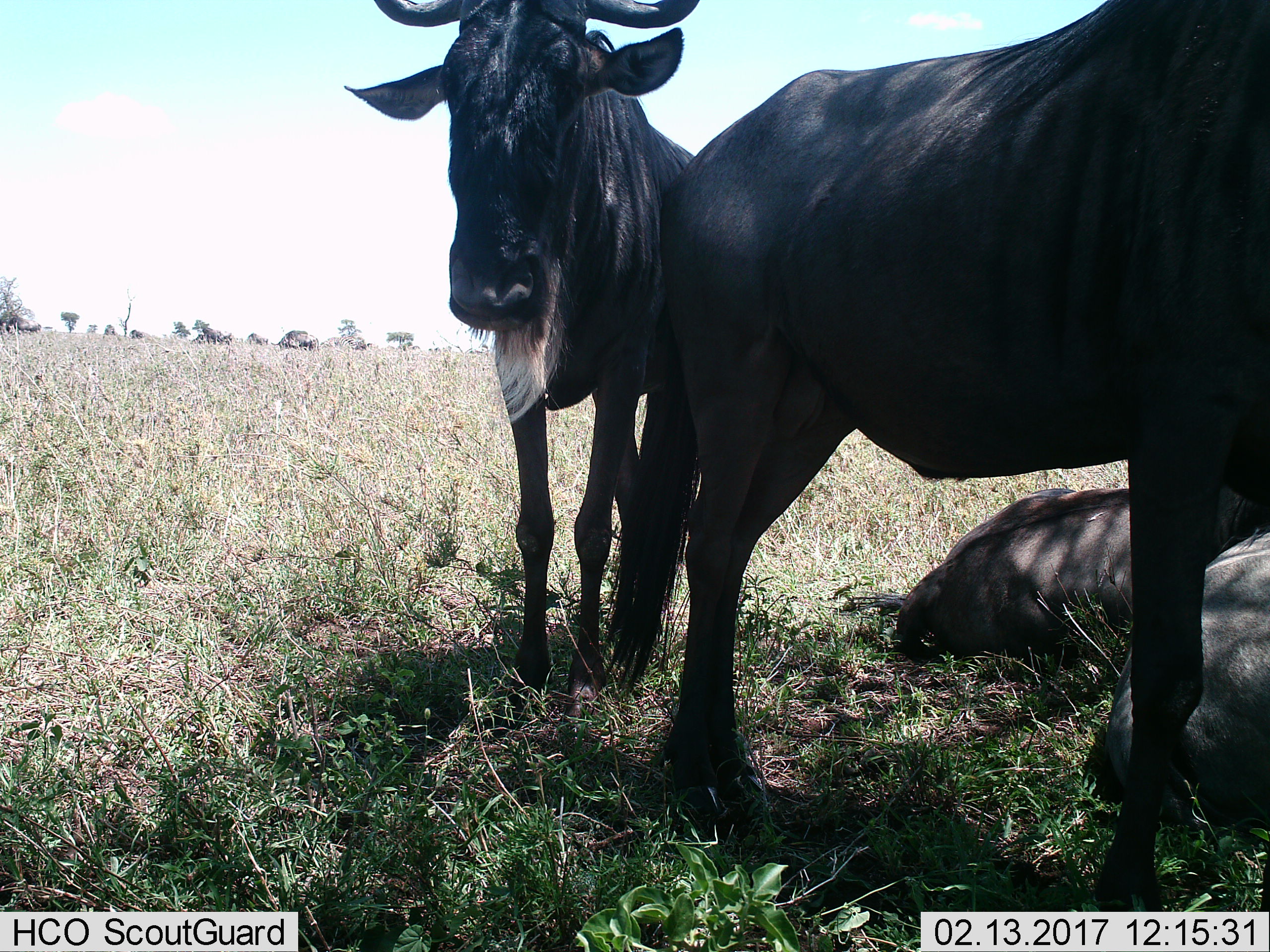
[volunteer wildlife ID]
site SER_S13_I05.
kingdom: Animalia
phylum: Chordata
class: Mammalia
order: Artiodactyla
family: Bovidae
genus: Connochaetes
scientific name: Connochaetes taurinus taurinus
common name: blue wildebeest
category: wildebeestblue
Wildebeestblue (blue wildebeest) (Connochaetes taurinus taurinus), count 4. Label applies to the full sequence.